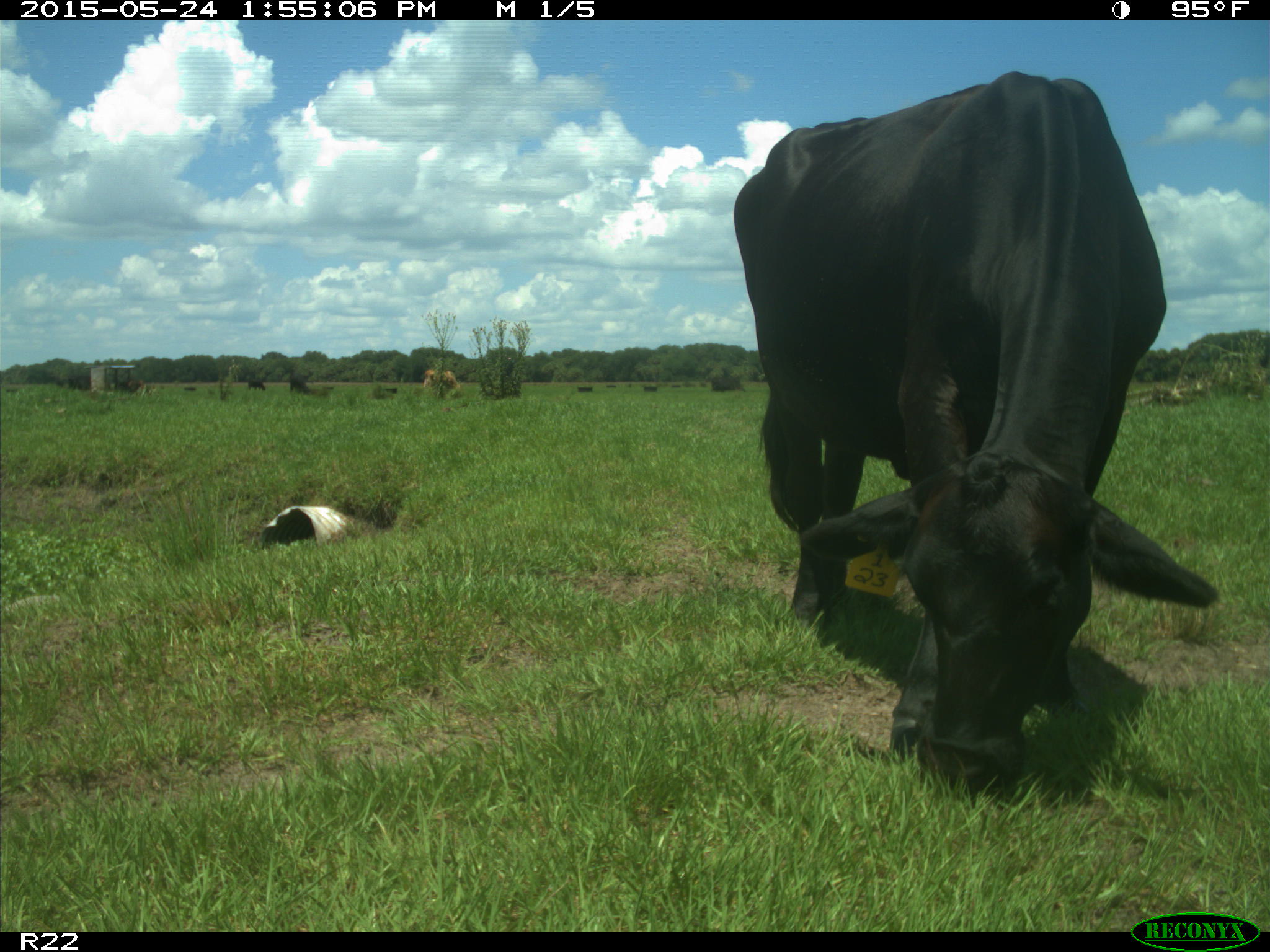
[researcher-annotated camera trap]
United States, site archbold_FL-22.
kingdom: Animalia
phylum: Chordata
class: Mammalia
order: Artiodactyla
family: Bovidae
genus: Bos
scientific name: Bos taurus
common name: domestic cow